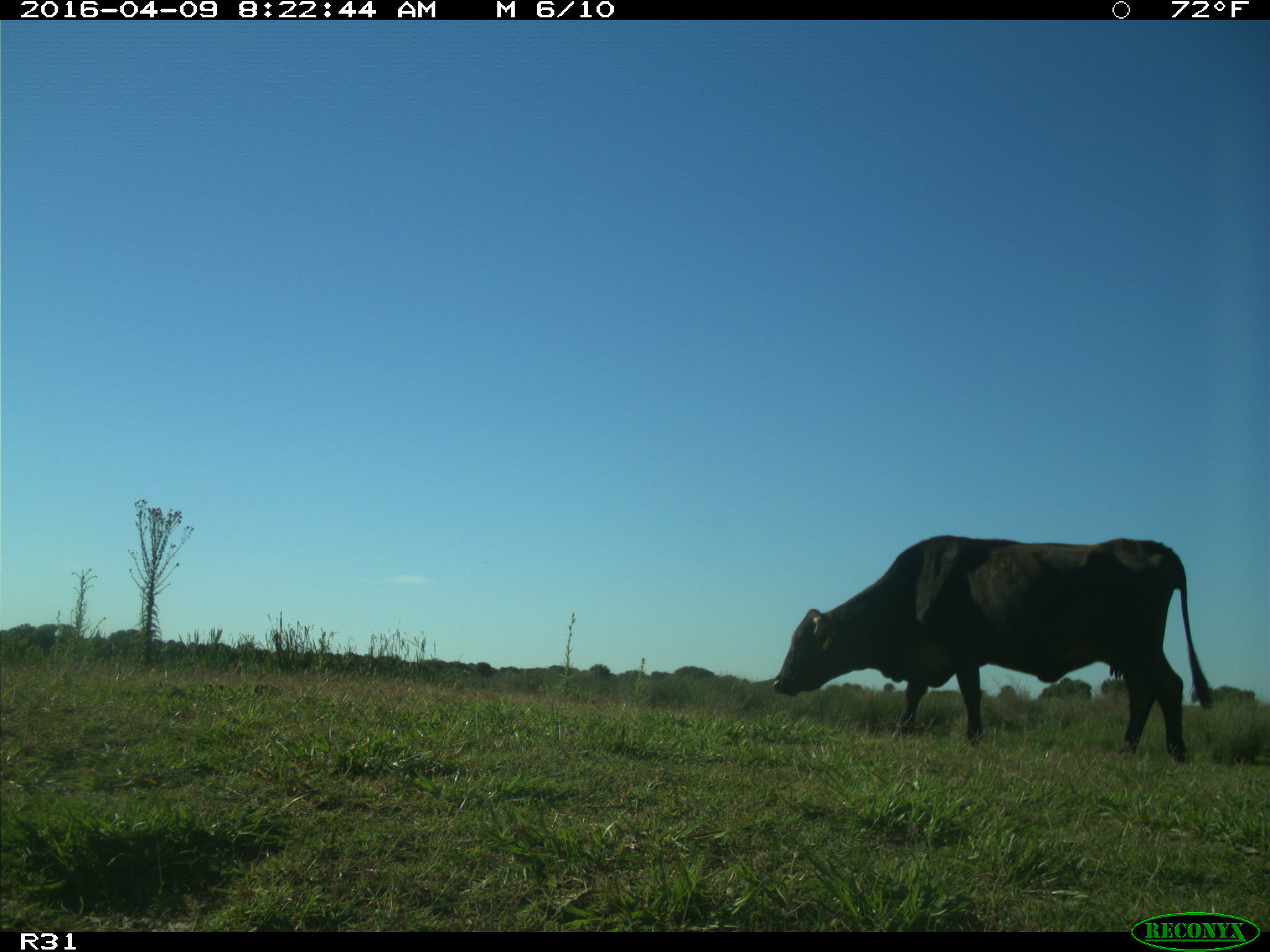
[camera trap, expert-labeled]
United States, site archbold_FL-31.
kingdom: Animalia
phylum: Chordata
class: Mammalia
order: Artiodactyla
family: Bovidae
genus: Bos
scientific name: Bos taurus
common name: domestic cow